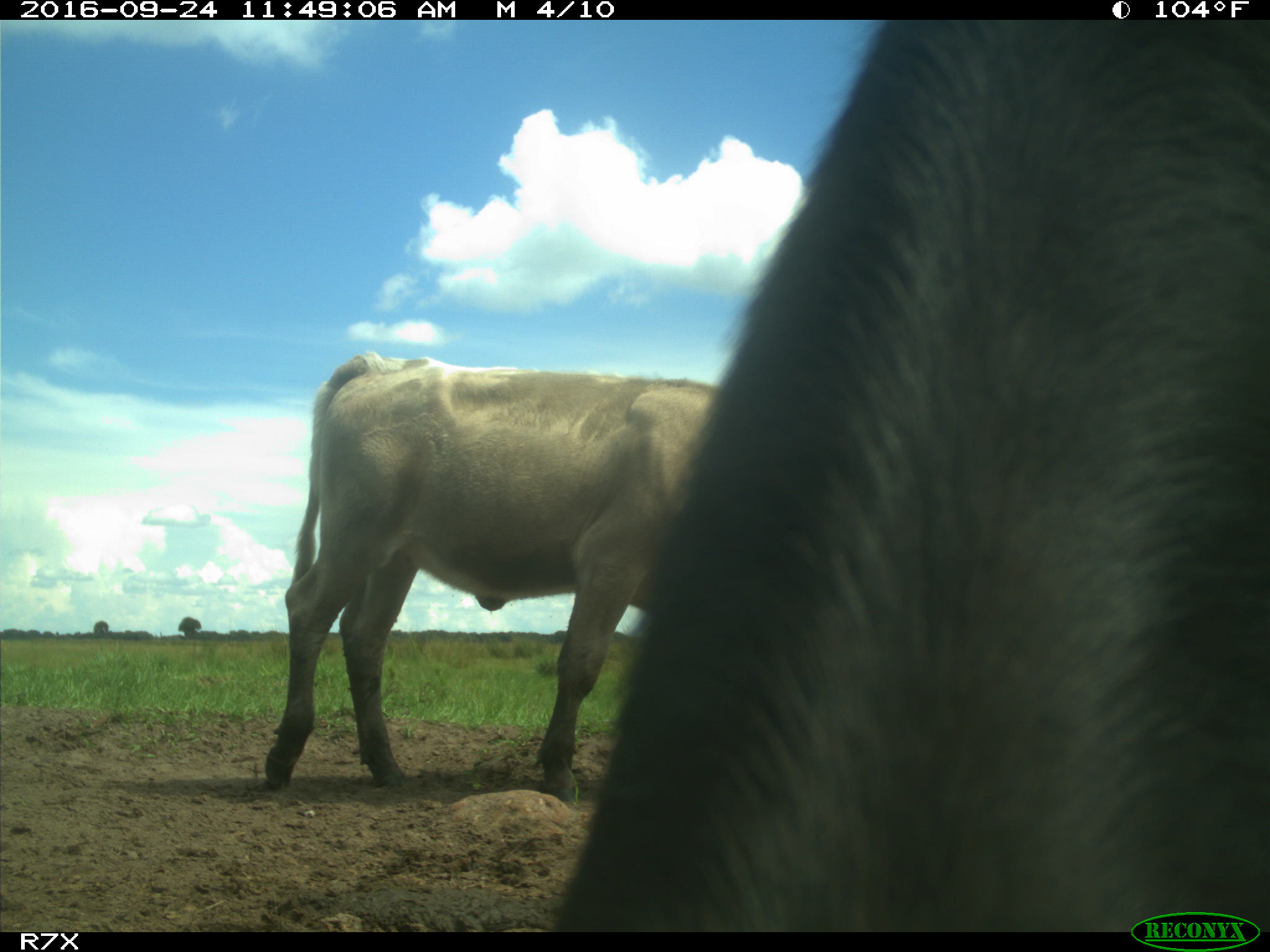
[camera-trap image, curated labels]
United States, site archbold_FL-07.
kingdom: Animalia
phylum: Chordata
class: Mammalia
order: Artiodactyla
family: Bovidae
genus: Bos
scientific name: Bos taurus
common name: domestic cow